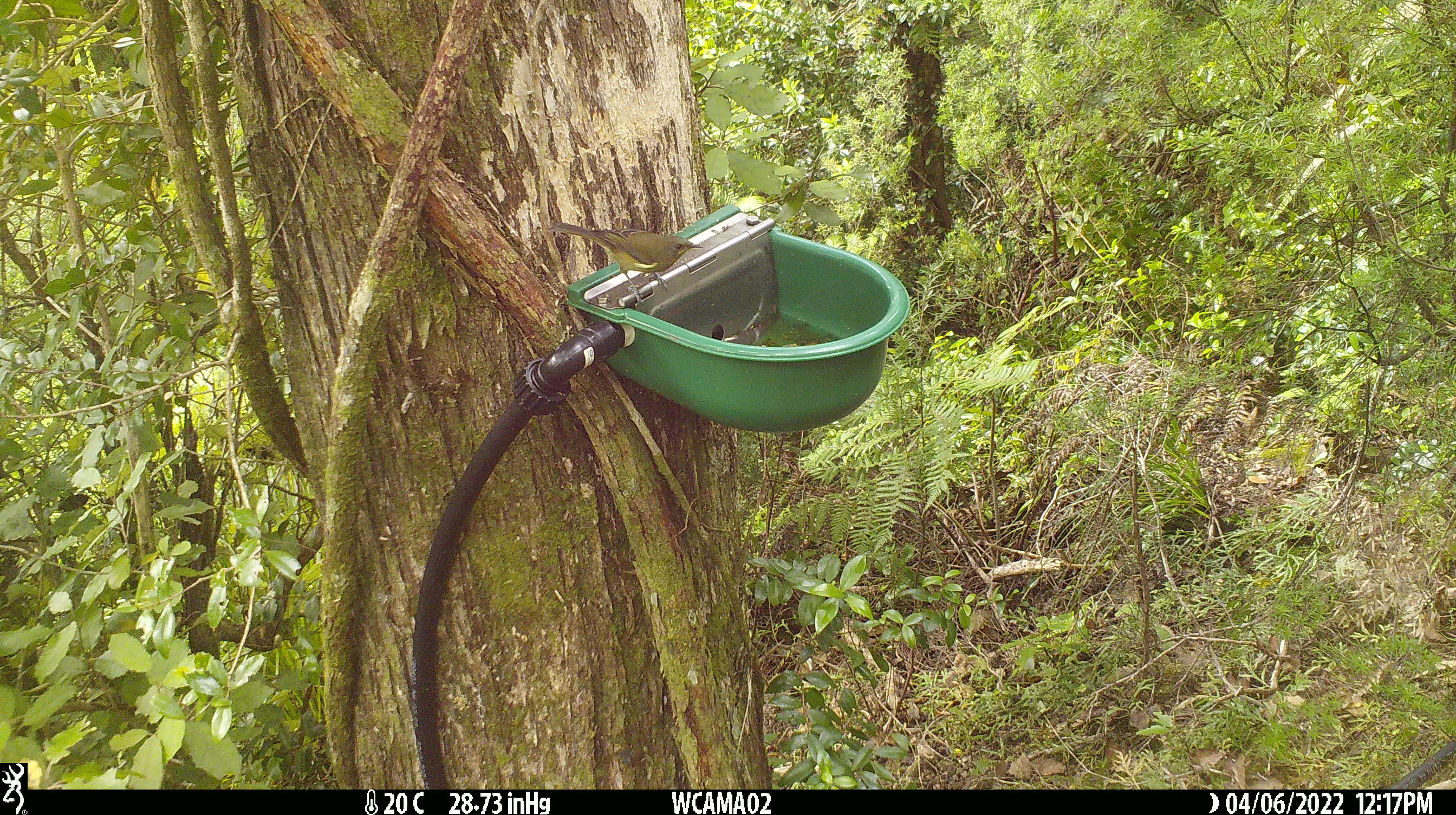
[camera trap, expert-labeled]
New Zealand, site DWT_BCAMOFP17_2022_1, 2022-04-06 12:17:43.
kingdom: Animalia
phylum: Chordata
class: Aves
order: Passeriformes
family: Meliphagidae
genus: Anthornis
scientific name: Anthornis melanura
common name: new zealand bellbird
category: bellbird